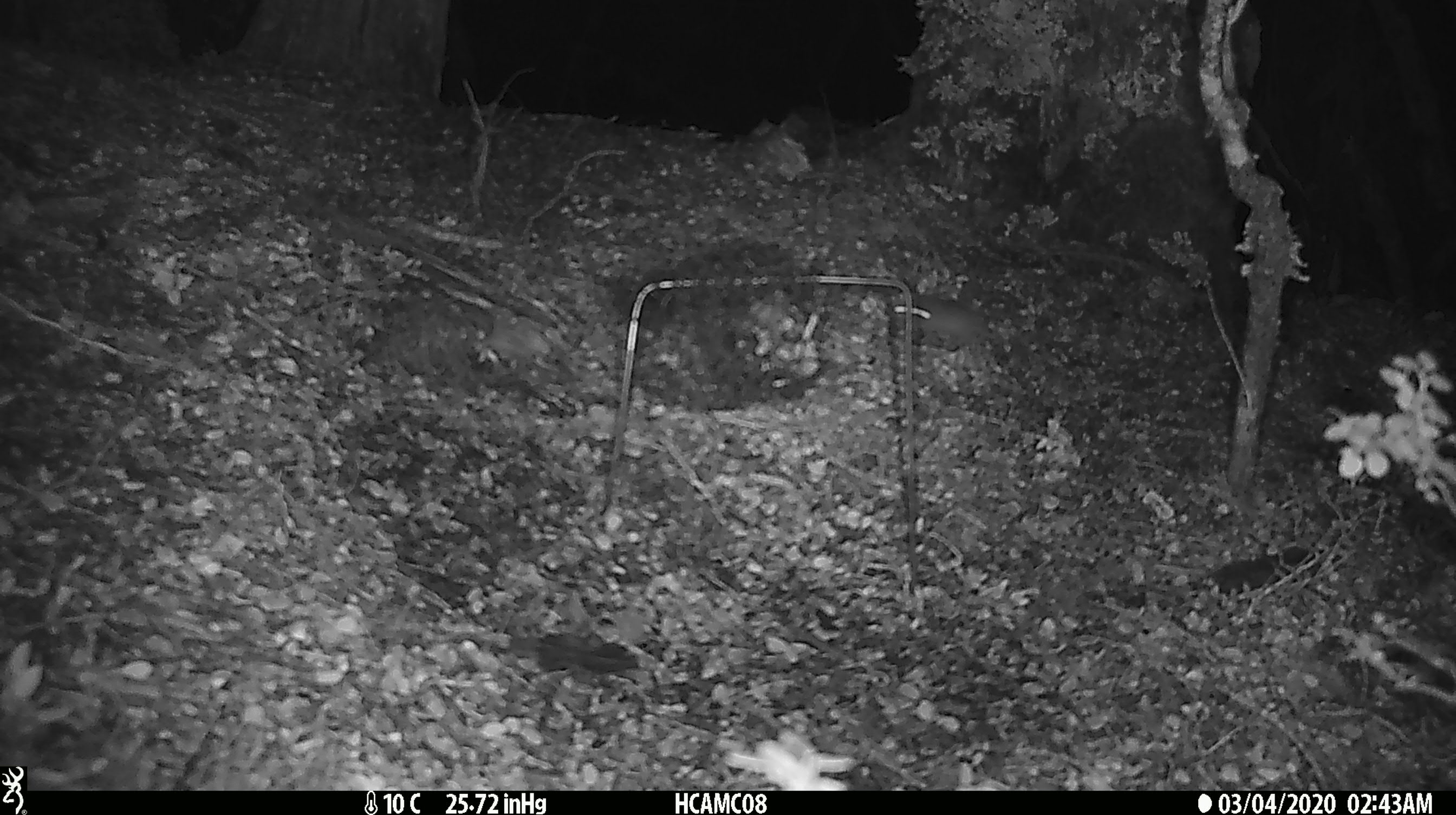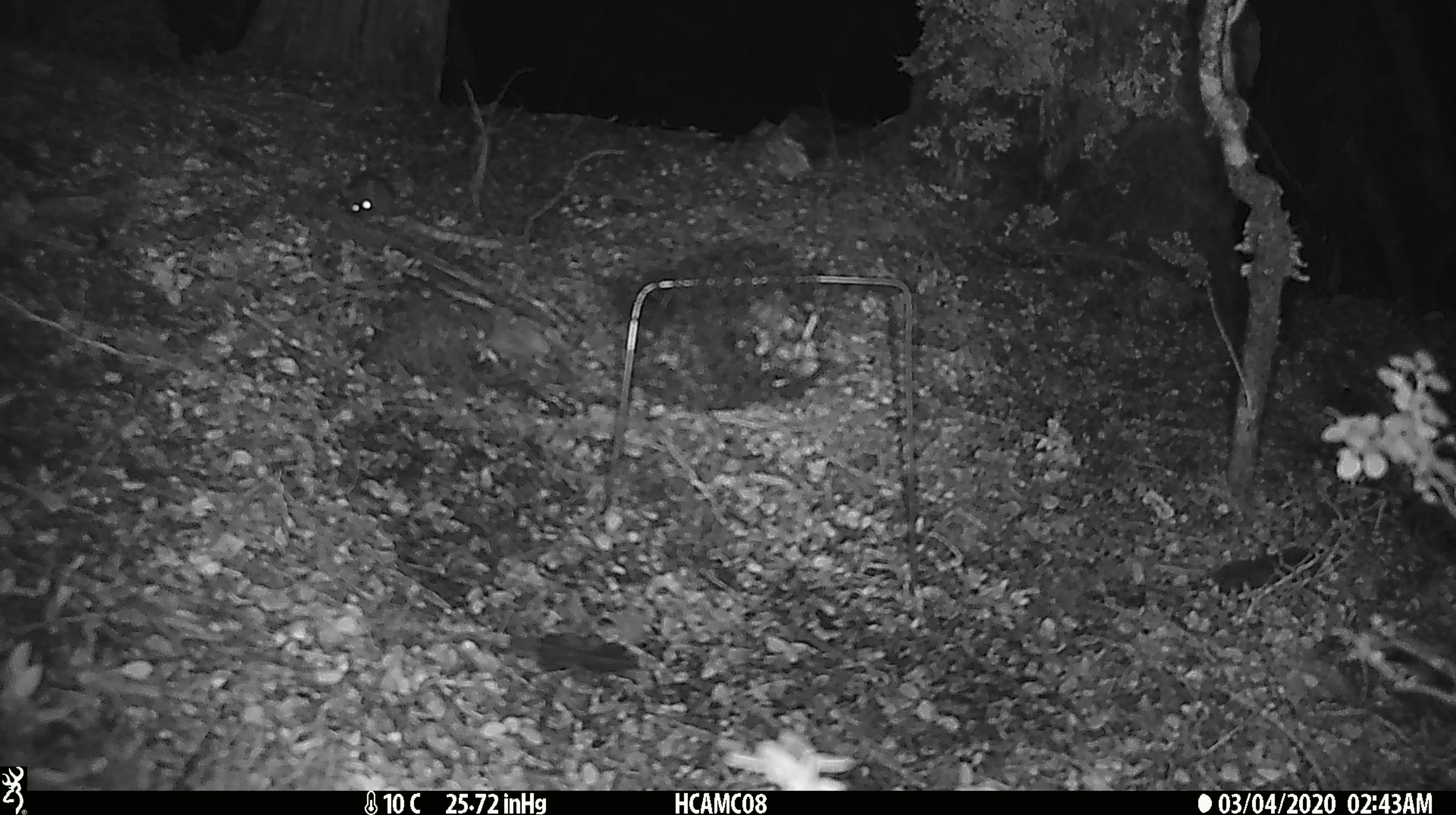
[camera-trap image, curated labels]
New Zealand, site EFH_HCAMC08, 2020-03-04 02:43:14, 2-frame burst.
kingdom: Animalia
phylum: Chordata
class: Mammalia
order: Rodentia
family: Muridae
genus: Mus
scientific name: Mus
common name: mouse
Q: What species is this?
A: Mouse (Mus).